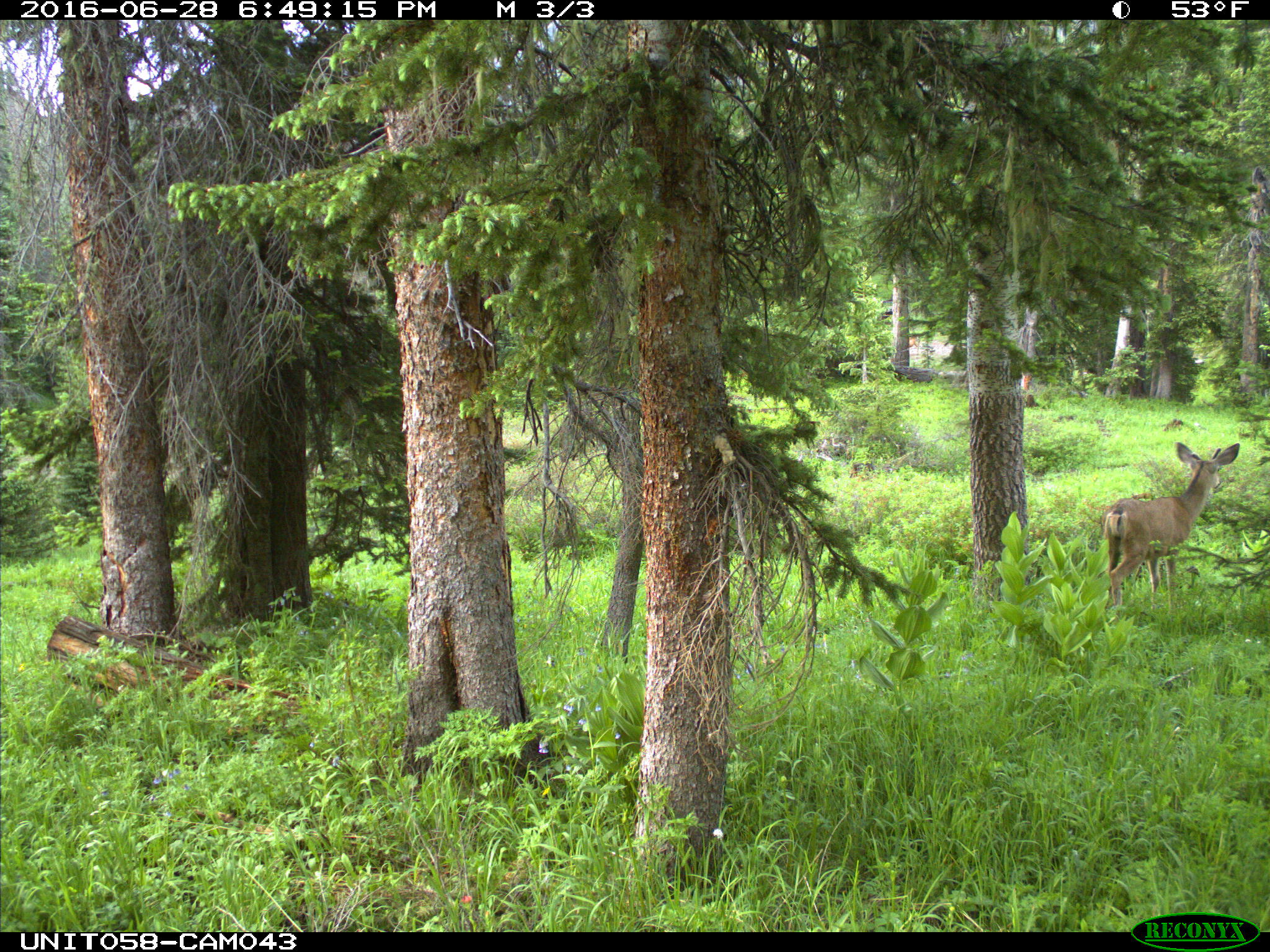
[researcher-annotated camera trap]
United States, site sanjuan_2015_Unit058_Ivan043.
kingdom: Animalia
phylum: Chordata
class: Mammalia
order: Artiodactyla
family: Cervidae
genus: Odocoileus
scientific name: Odocoileus hemionus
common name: mule deer